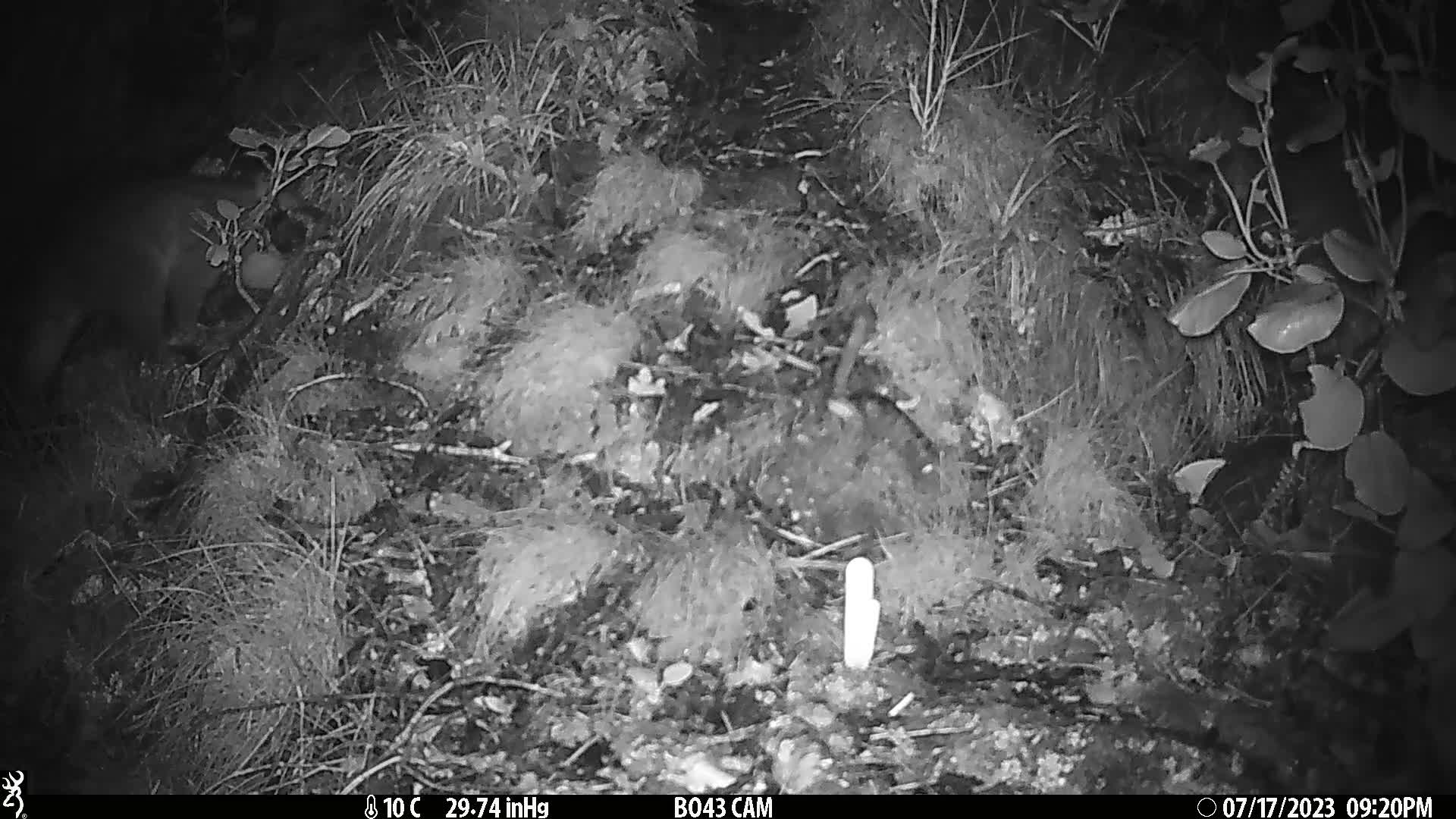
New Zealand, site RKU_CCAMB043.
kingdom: Animalia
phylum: Chordata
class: Mammalia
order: Diprotodontia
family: Phalangeridae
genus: Trichosurus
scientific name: Trichosurus vulpecula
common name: common brushtail possum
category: possum